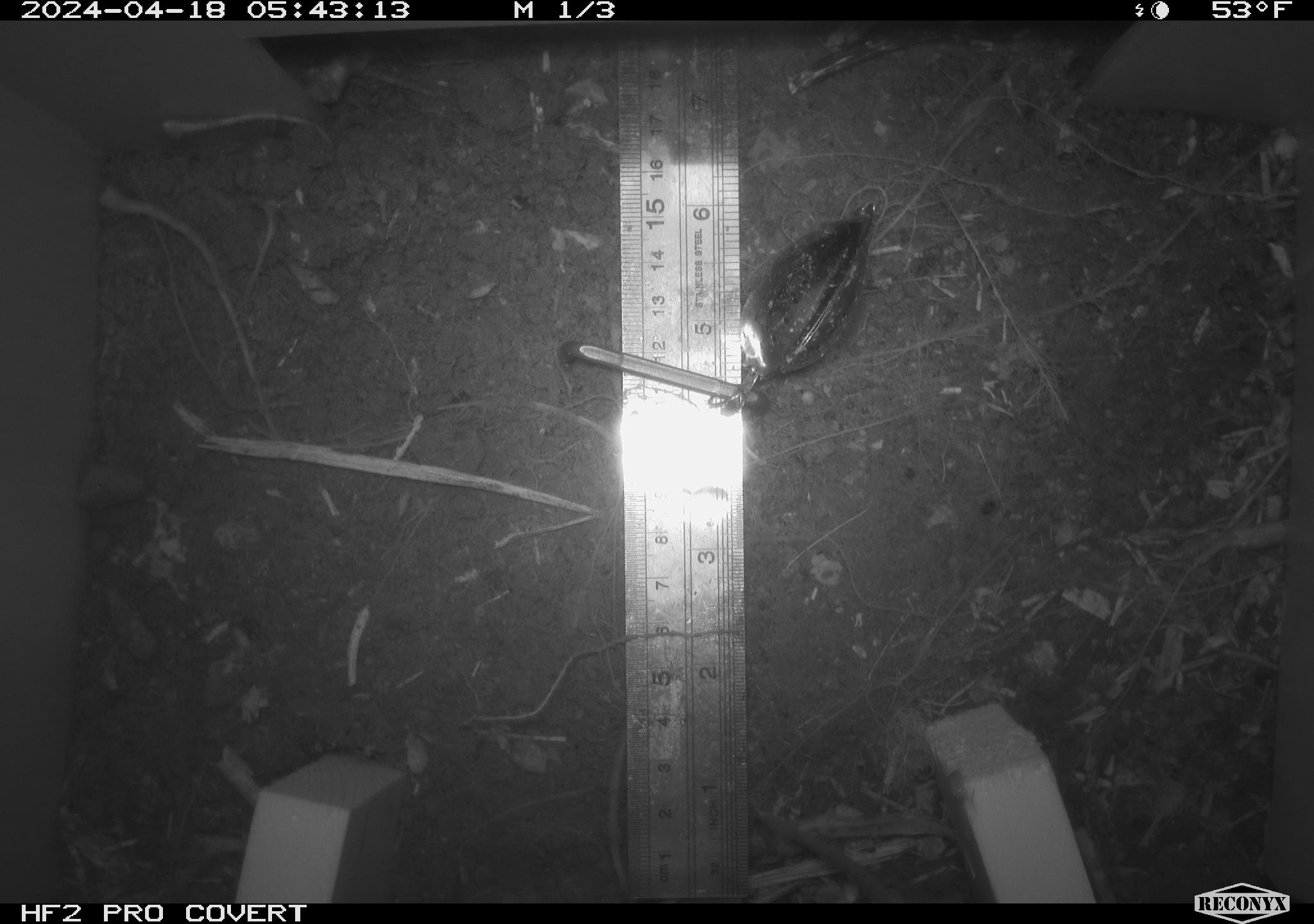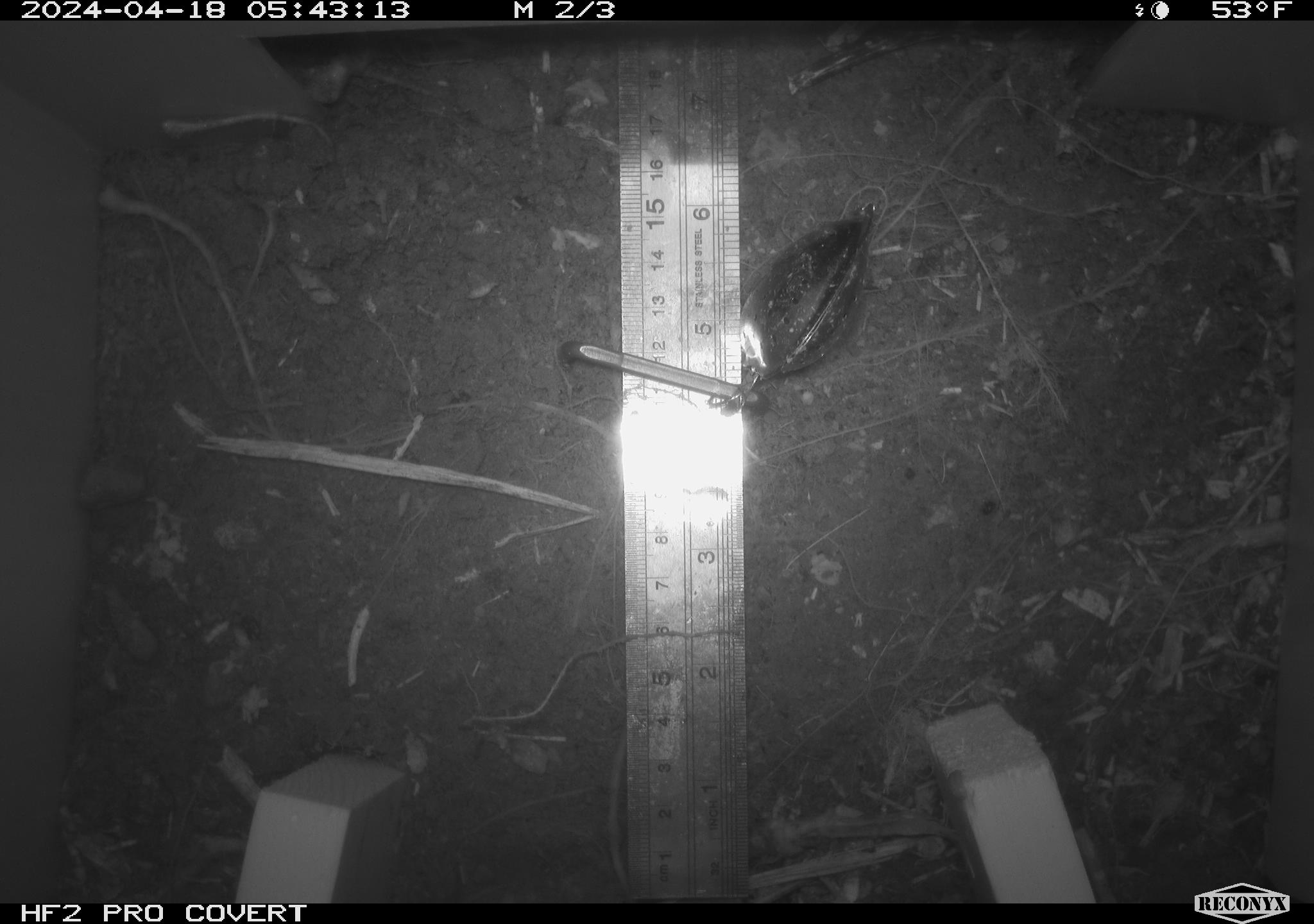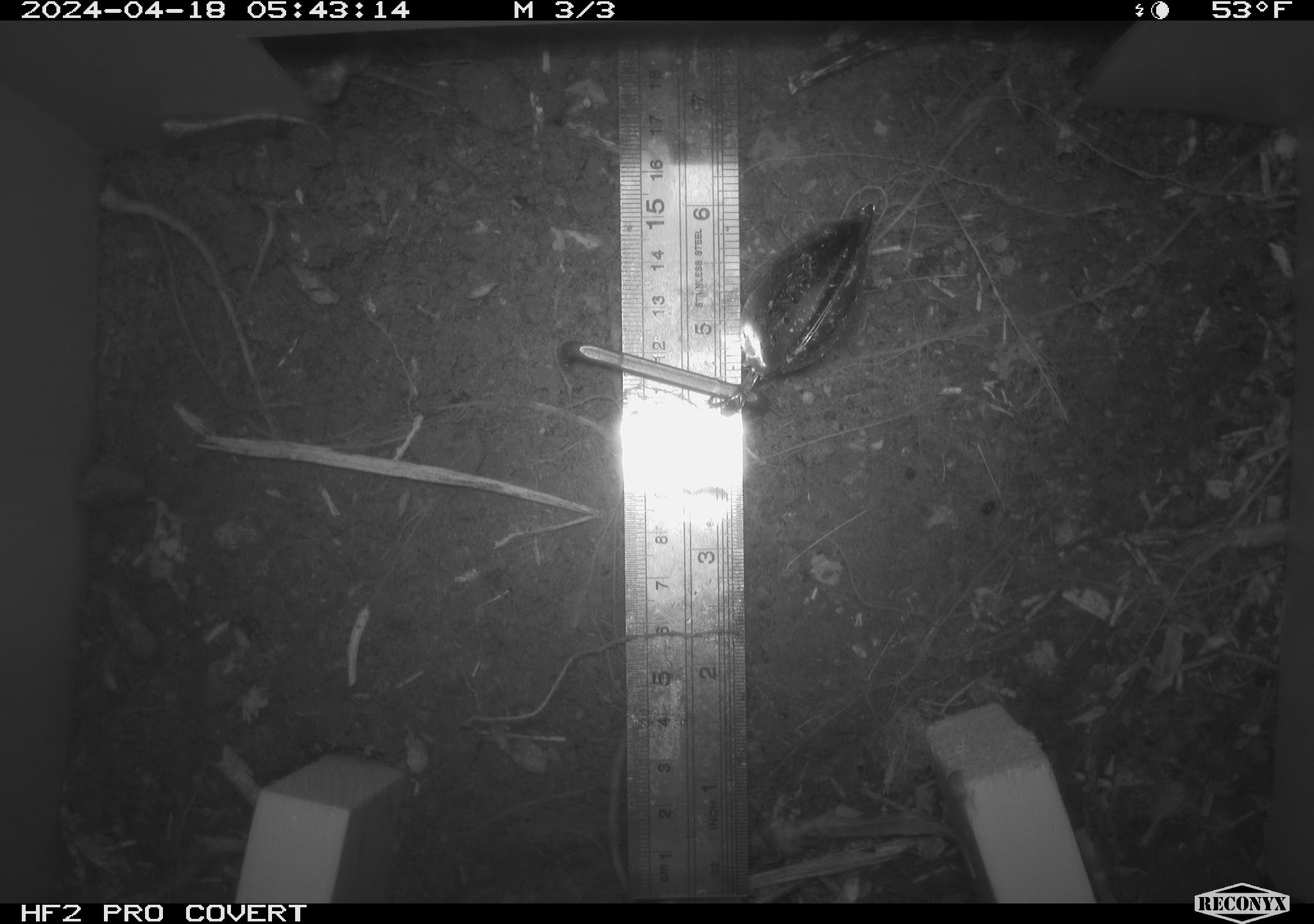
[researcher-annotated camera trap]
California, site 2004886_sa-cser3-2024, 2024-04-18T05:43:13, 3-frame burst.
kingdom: Animalia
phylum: Chordata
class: Mammalia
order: Rodentia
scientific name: Rodentia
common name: rodent